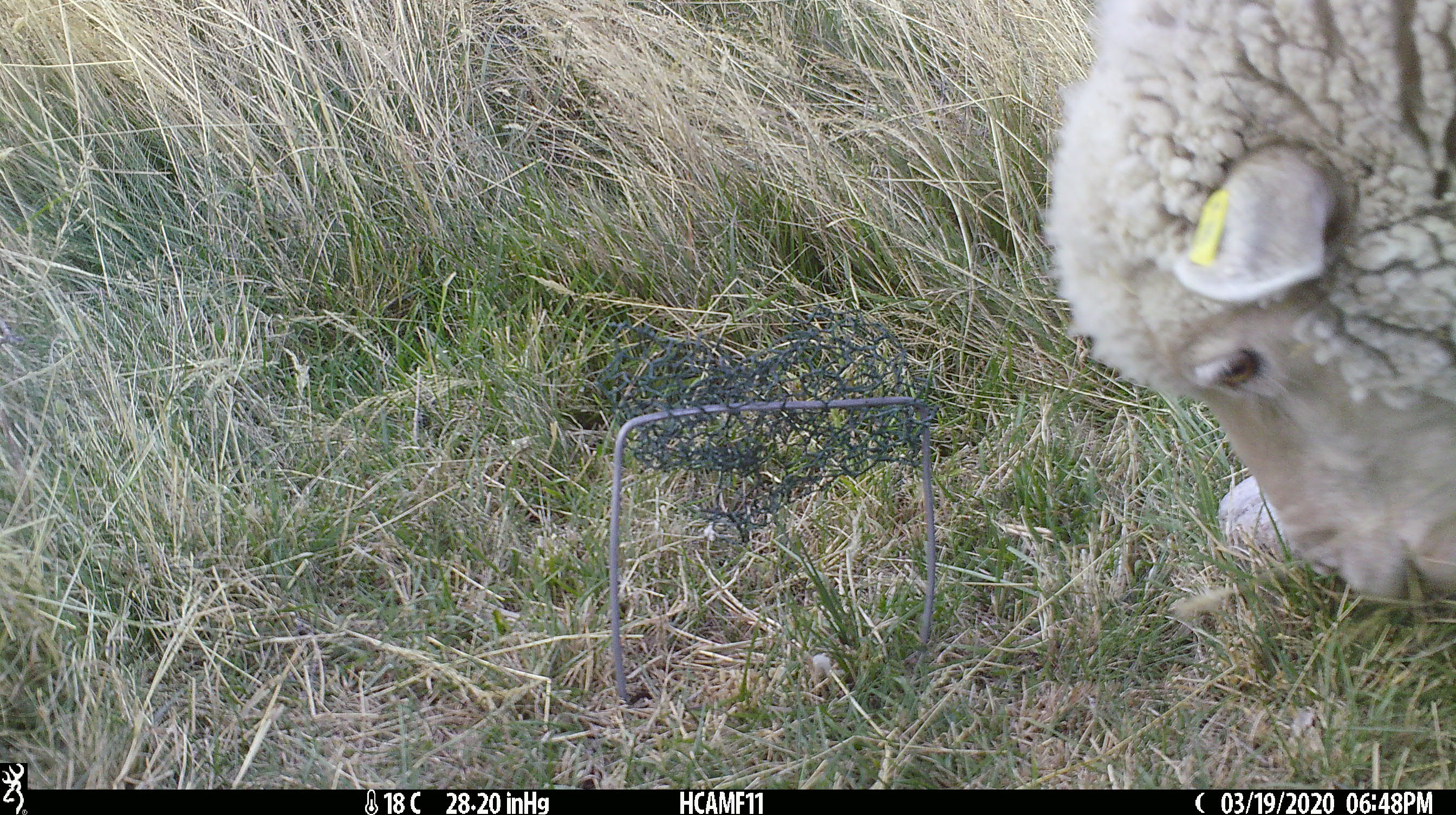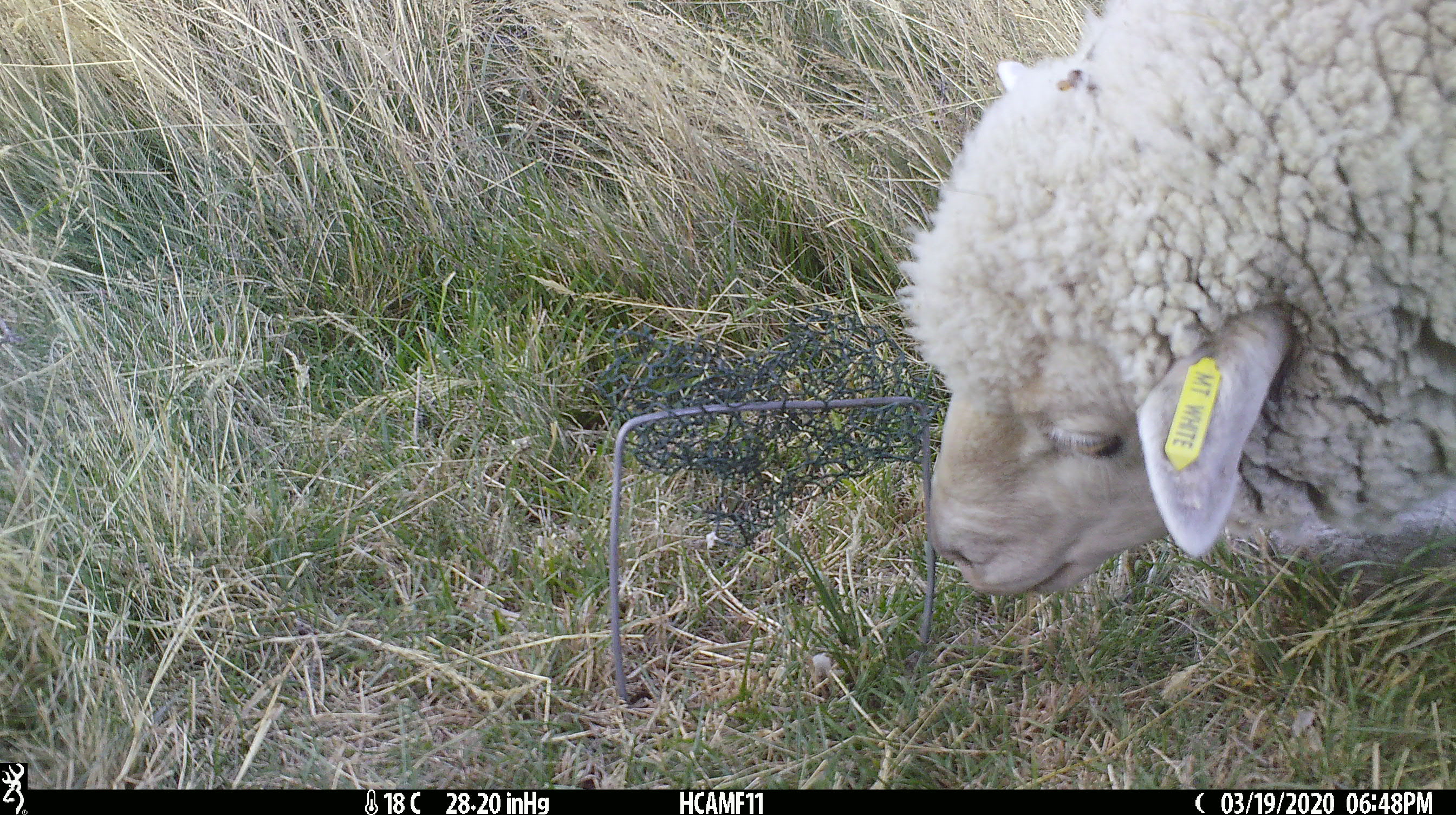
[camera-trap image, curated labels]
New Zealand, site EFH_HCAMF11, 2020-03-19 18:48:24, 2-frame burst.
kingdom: Animalia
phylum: Chordata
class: Mammalia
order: Artiodactyla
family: Bovidae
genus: Ovis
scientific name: Ovis aries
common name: domestic sheep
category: sheep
Sheep (domestic sheep) (Ovis aries).